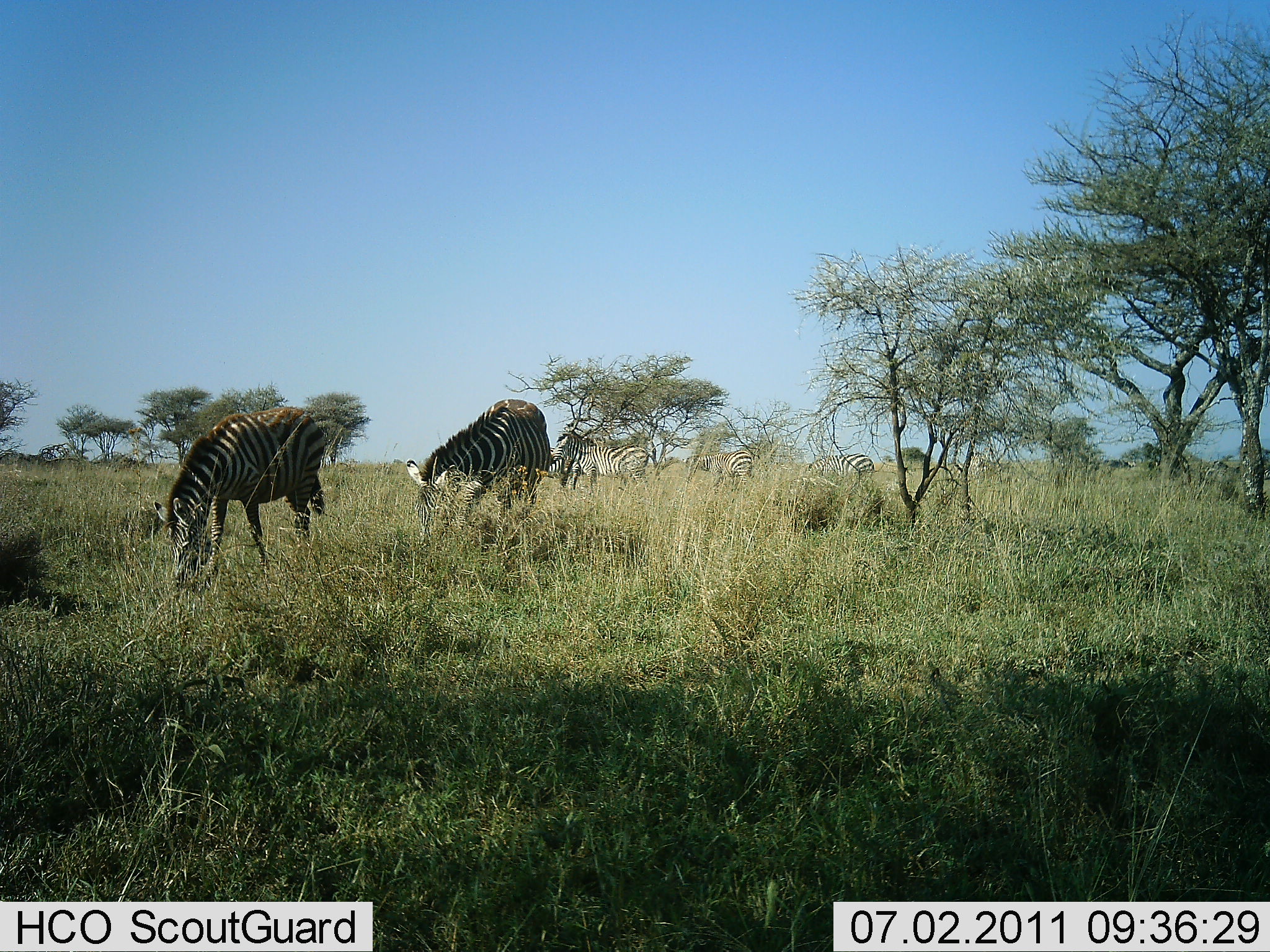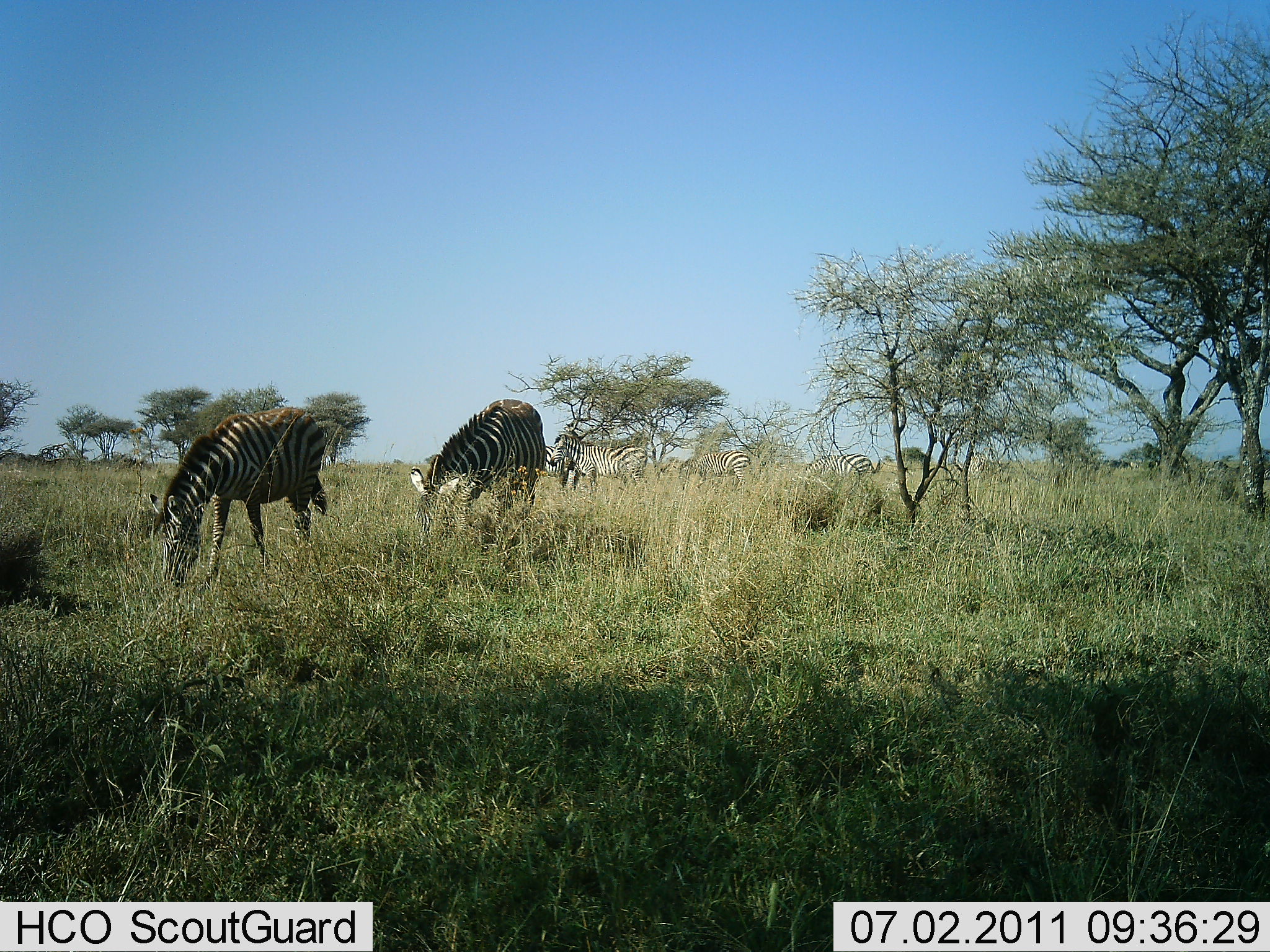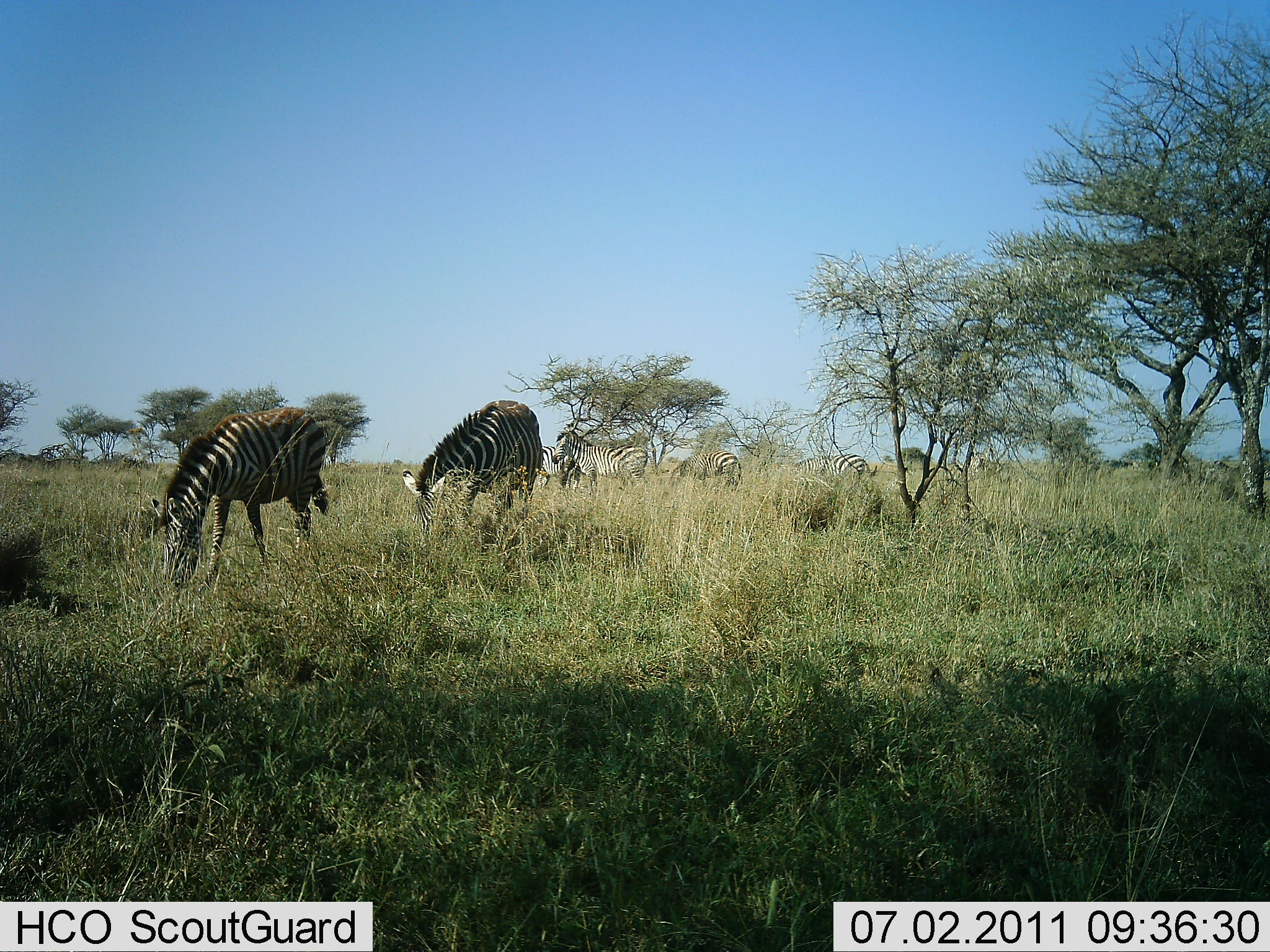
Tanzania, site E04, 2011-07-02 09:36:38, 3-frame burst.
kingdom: Animalia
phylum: Chordata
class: Mammalia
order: Perissodactyla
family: Equidae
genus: Equus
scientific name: Equus quagga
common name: plains zebra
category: zebra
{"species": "zebra (plains zebra) (Equus quagga)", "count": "6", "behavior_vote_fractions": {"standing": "50%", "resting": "0%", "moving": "0%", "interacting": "0%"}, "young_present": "0%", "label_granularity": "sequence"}